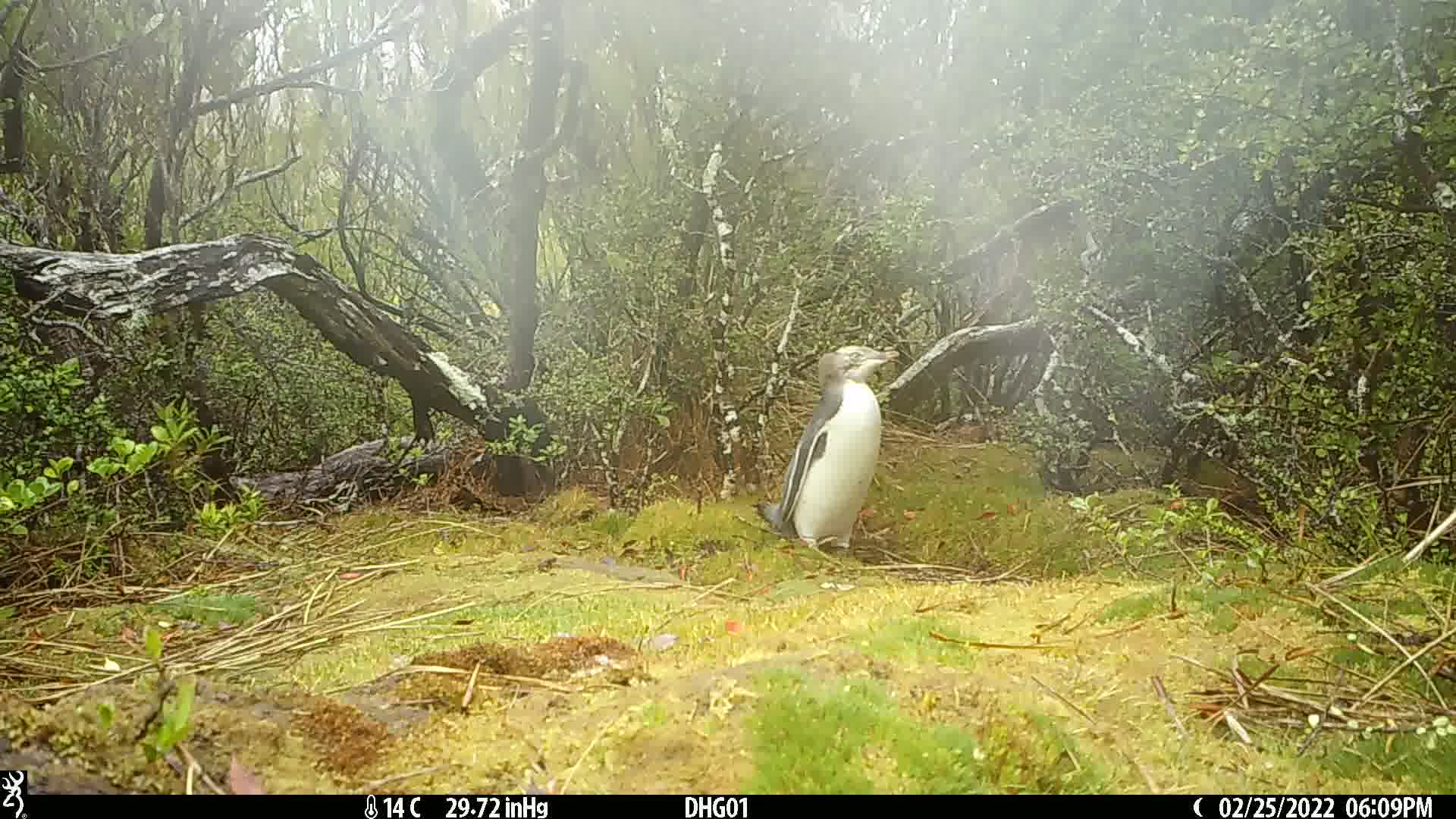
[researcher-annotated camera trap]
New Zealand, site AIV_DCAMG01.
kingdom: Animalia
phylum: Chordata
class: Aves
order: Sphenisciformes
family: Spheniscidae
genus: Megadyptes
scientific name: Megadyptes antipodes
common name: yellow-eyed penguin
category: yellow eyed penguin